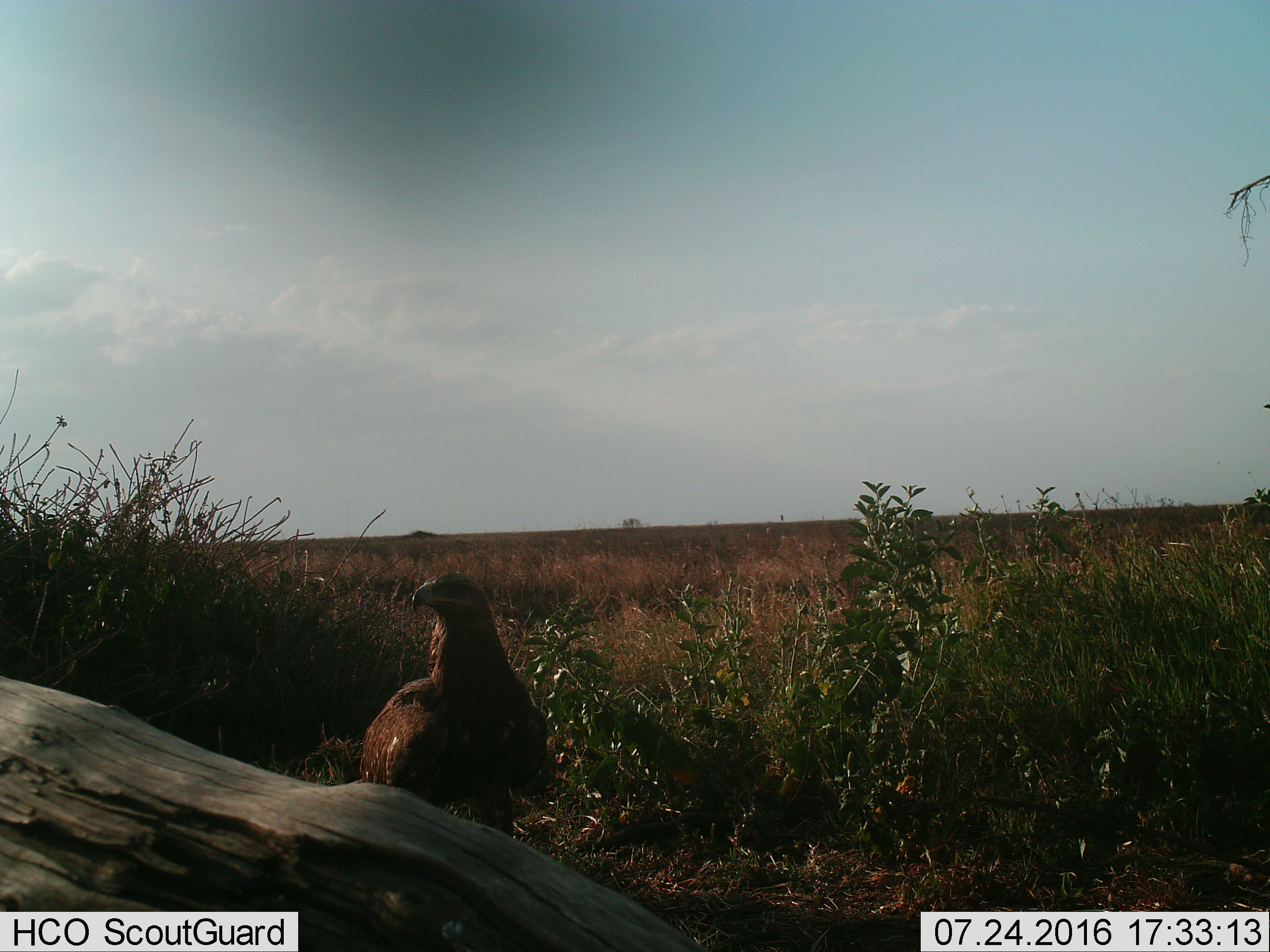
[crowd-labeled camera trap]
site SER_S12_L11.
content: unidentified animal